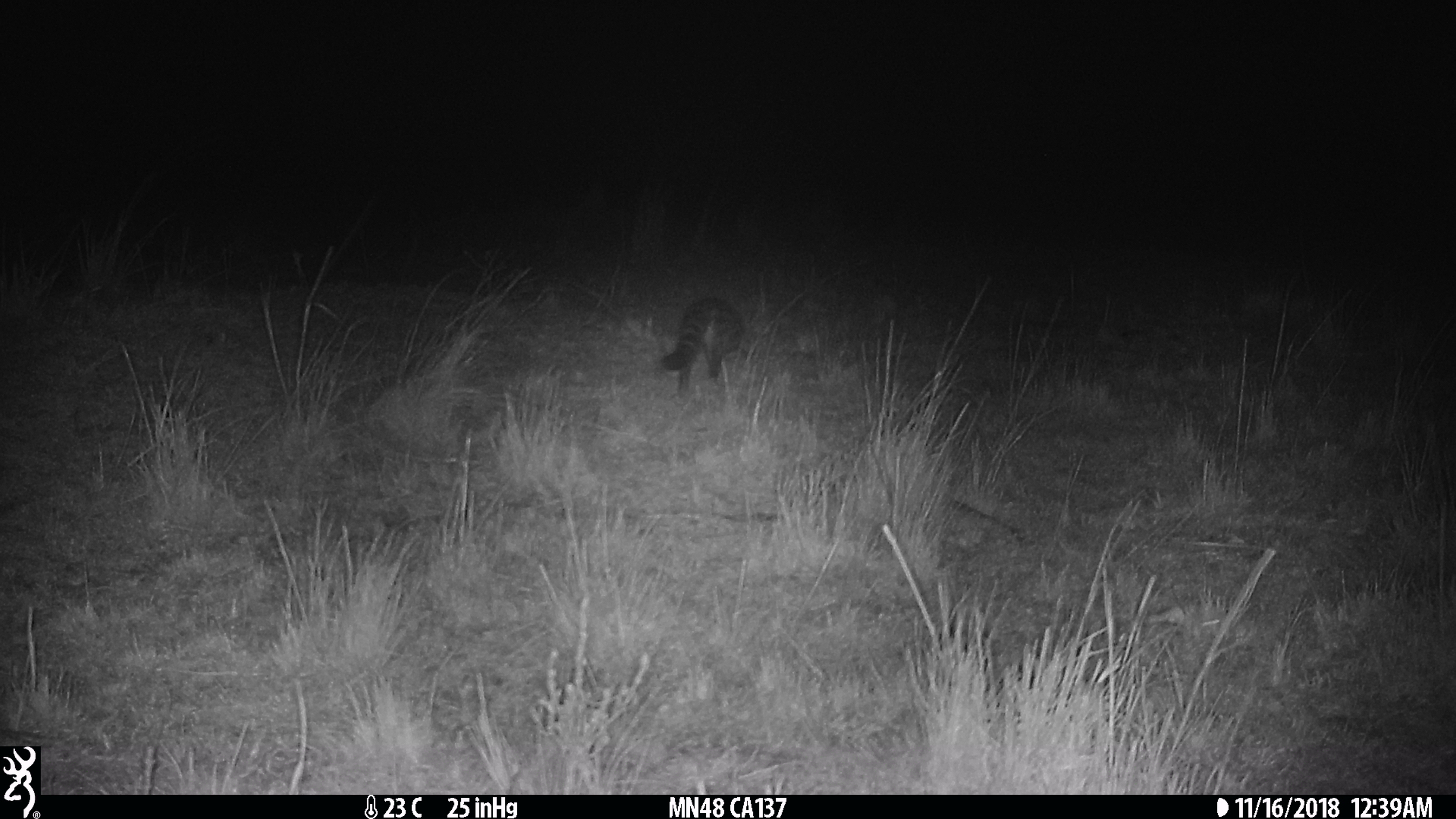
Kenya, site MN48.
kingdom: Animalia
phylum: Chordata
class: Mammalia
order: Carnivora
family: Viverridae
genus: Genetta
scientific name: Genetta genetta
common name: genet